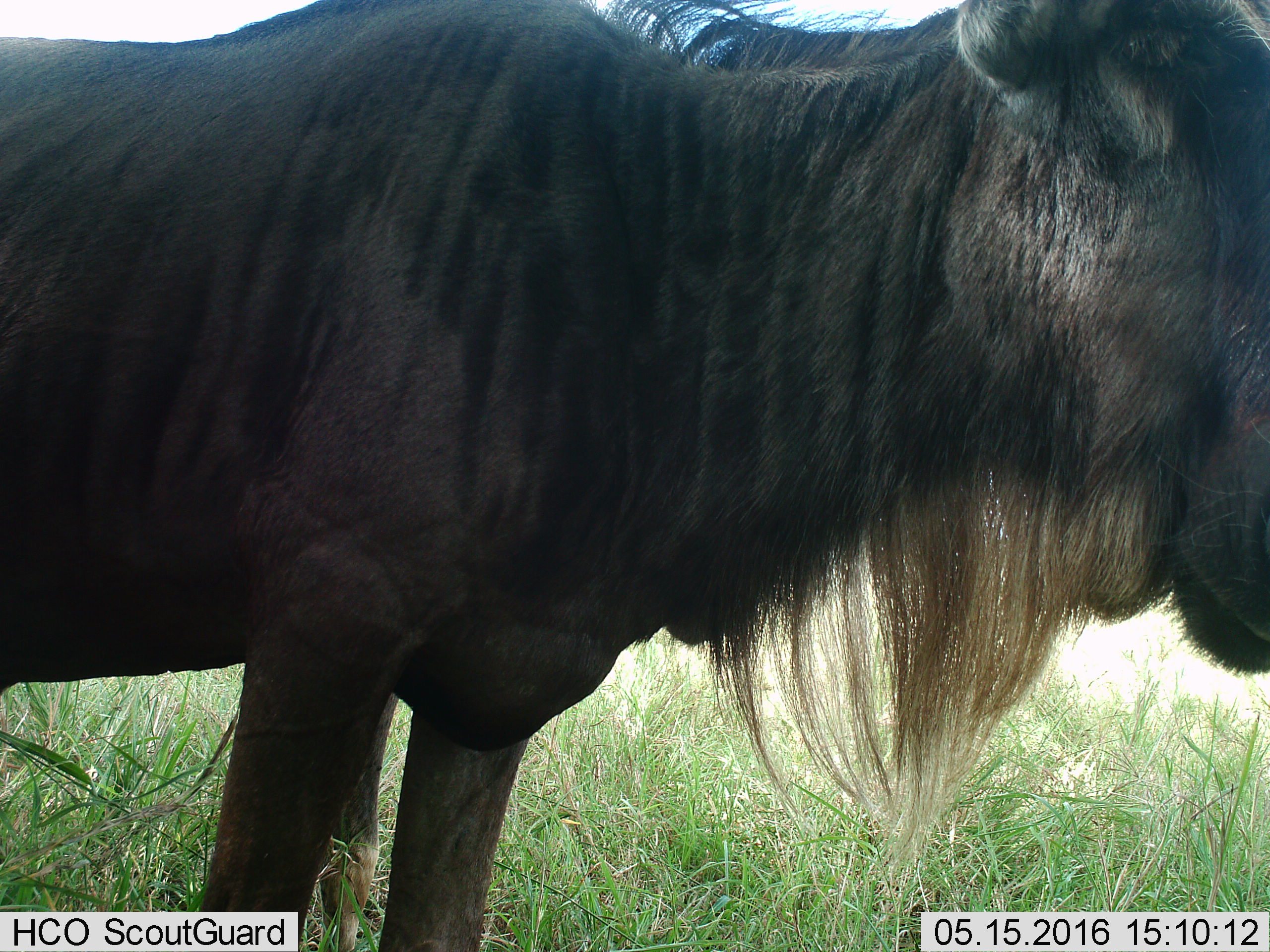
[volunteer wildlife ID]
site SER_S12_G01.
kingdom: Animalia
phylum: Chordata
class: Mammalia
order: Artiodactyla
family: Bovidae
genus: Connochaetes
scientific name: Connochaetes taurinus taurinus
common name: blue wildebeest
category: wildebeestblue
Wildebeestblue (blue wildebeest) (Connochaetes taurinus taurinus), count 1. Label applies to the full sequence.